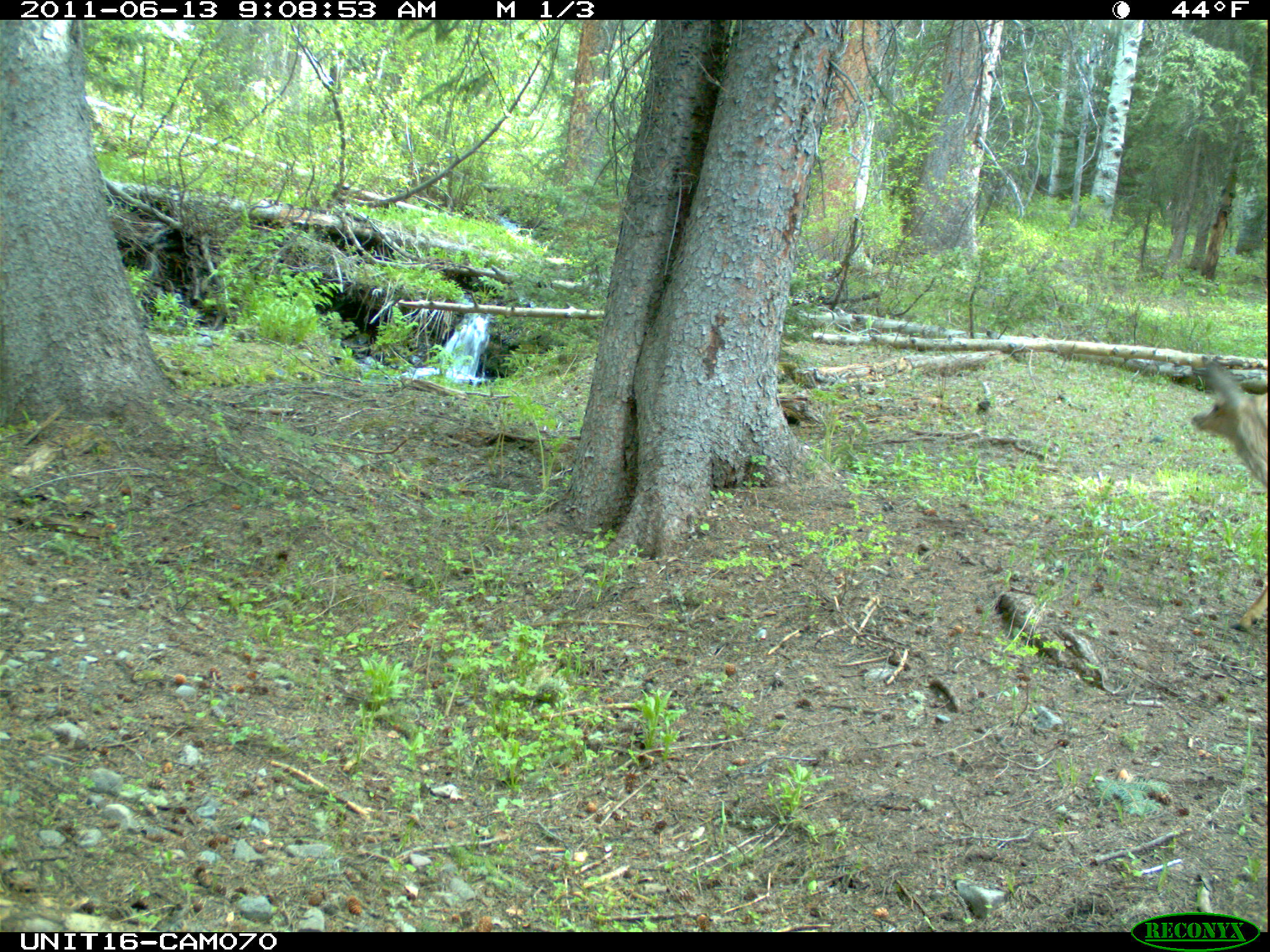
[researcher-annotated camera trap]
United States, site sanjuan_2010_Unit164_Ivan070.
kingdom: Animalia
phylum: Chordata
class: Mammalia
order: Artiodactyla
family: Cervidae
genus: Odocoileus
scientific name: Odocoileus hemionus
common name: mule deer